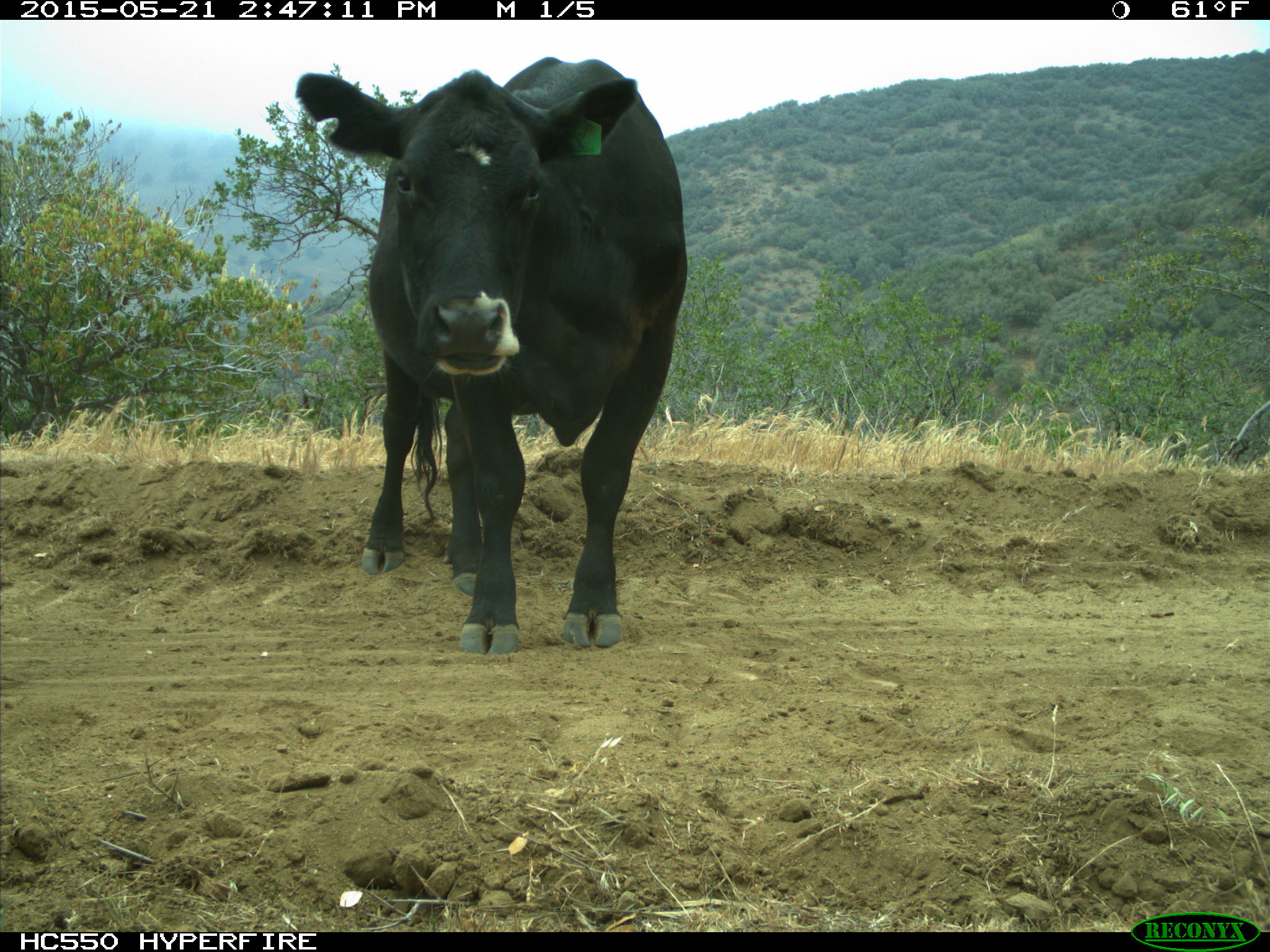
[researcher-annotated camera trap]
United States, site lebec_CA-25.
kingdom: Animalia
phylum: Chordata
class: Mammalia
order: Artiodactyla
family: Bovidae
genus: Bos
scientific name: Bos taurus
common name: domestic cow